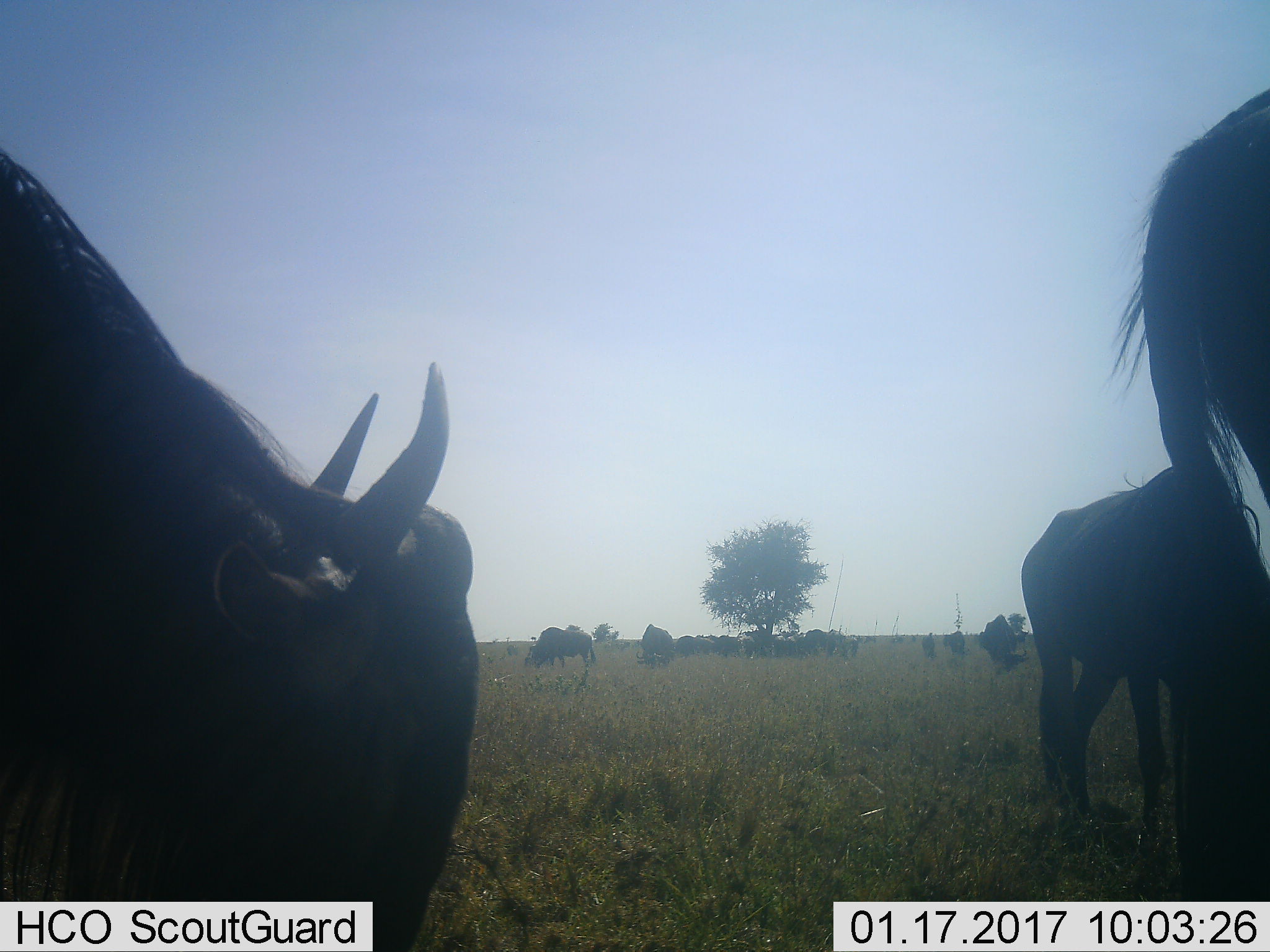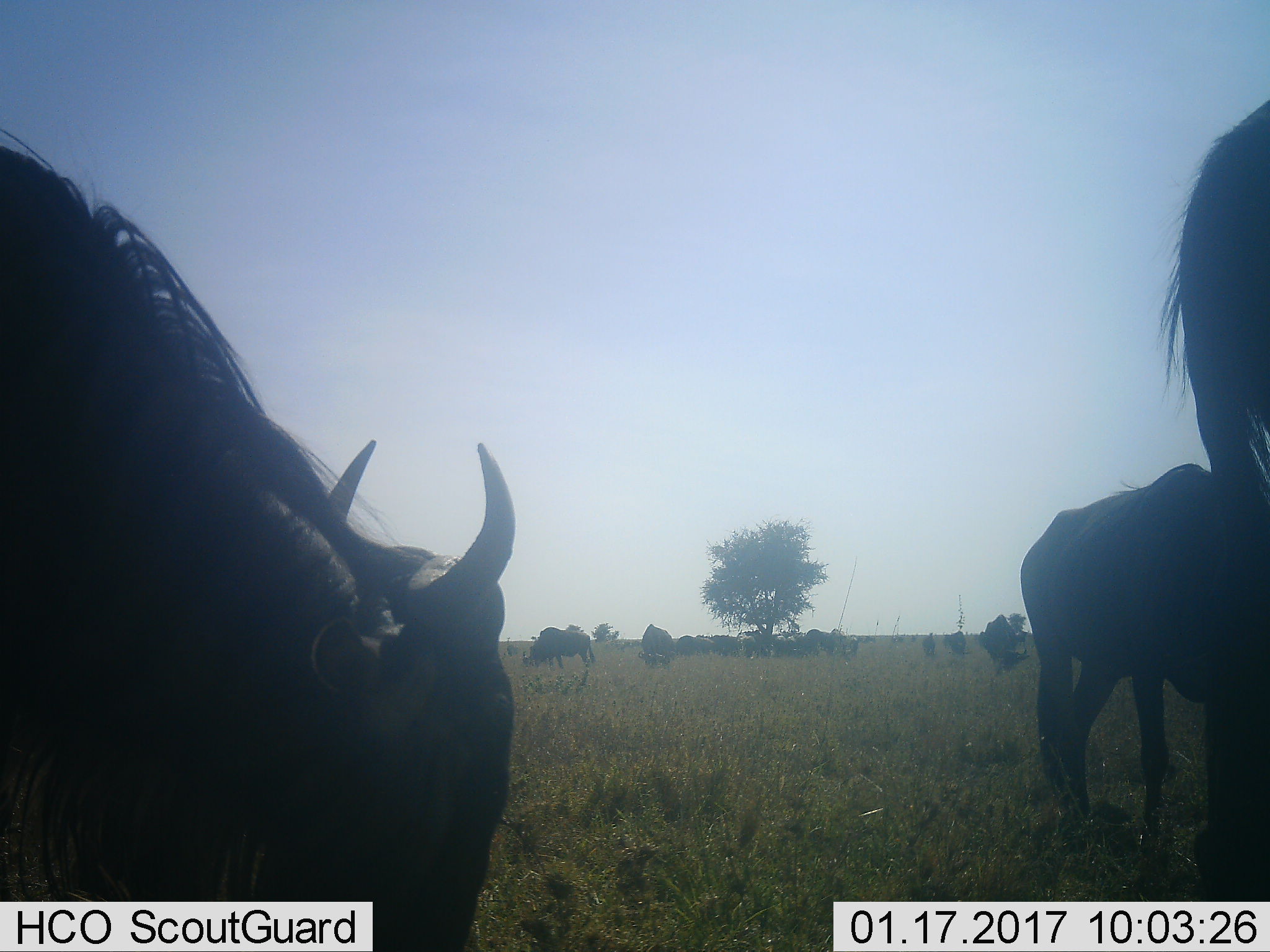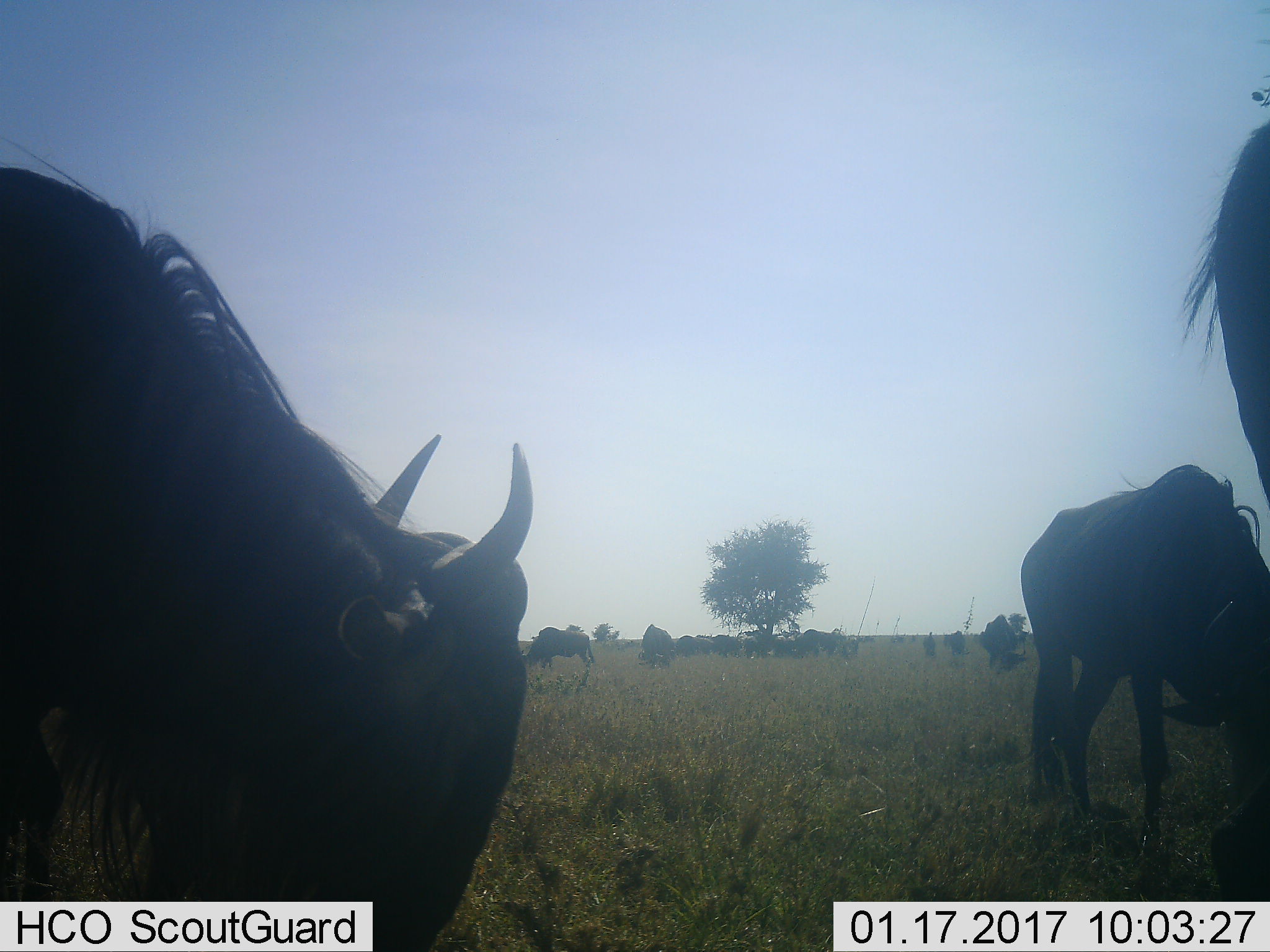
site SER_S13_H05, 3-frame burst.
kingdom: Animalia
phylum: Chordata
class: Mammalia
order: Artiodactyla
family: Bovidae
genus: Connochaetes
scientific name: Connochaetes taurinus taurinus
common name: blue wildebeest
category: wildebeestblue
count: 11-50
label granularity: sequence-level